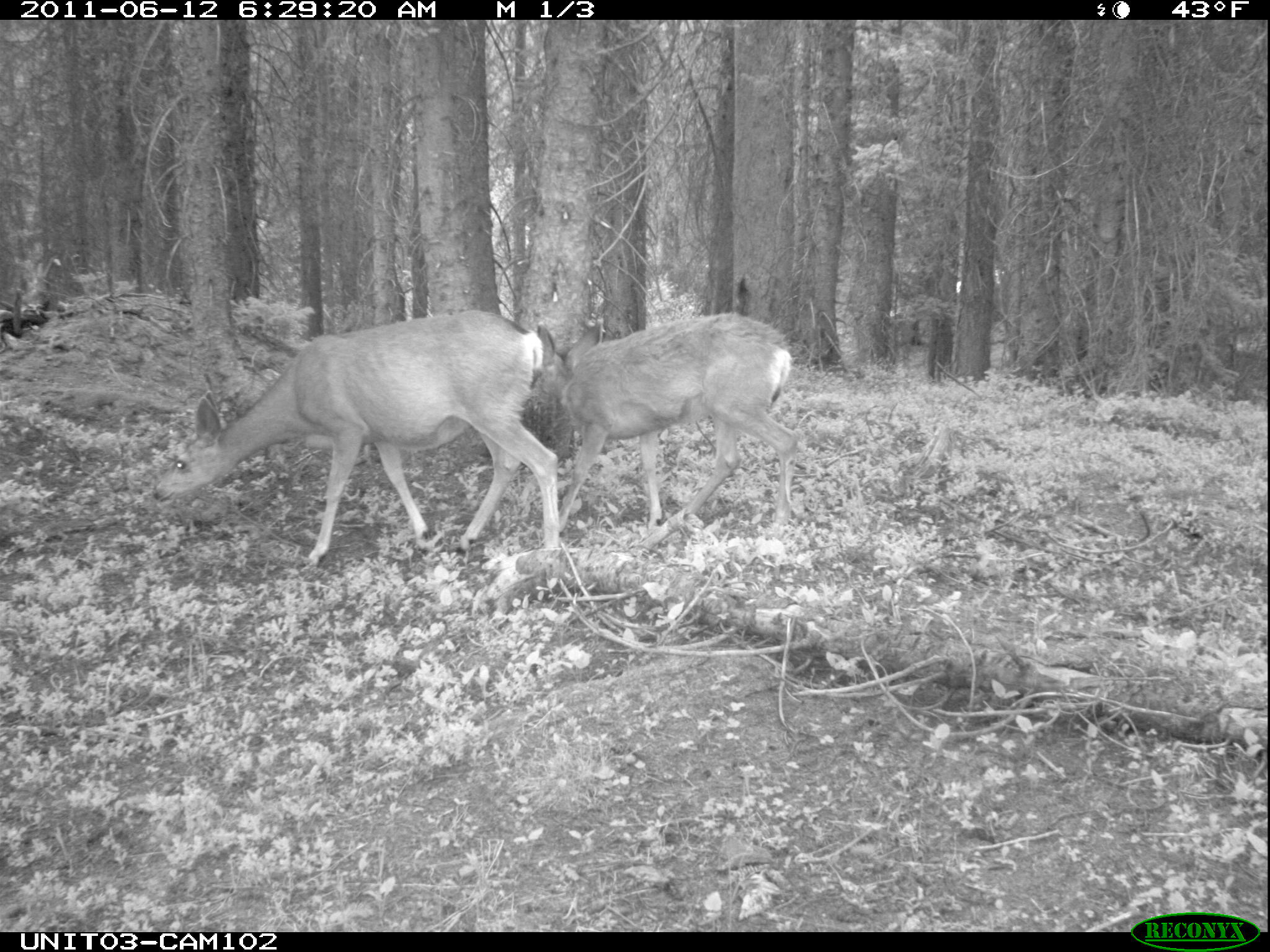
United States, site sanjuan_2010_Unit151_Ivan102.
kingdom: Animalia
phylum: Chordata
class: Mammalia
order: Artiodactyla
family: Cervidae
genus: Odocoileus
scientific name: Odocoileus hemionus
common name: mule deer